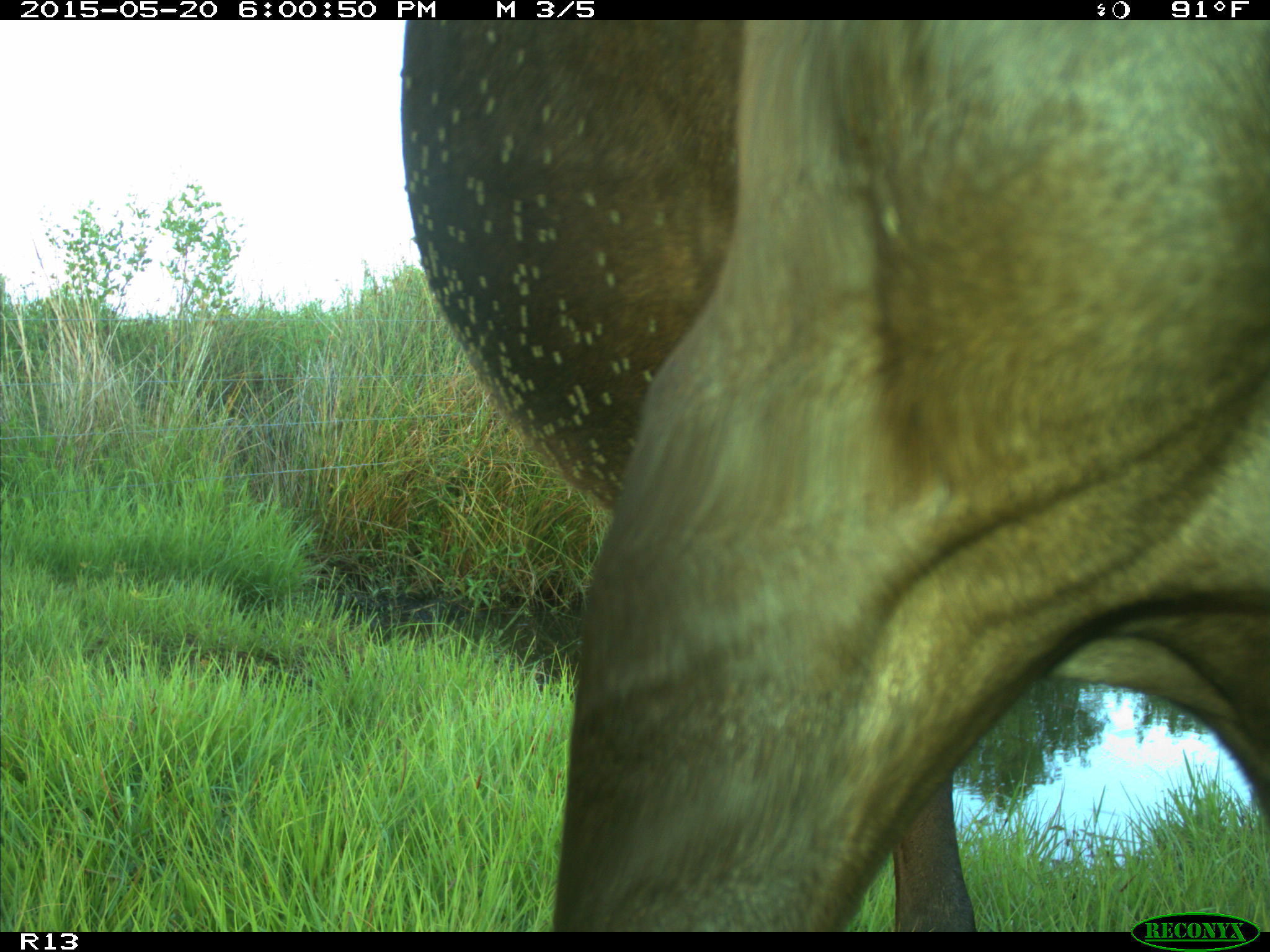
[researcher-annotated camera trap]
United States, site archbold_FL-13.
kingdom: Animalia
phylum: Chordata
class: Mammalia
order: Artiodactyla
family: Bovidae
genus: Bos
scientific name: Bos taurus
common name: domestic cow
Bos taurus (domestic cow).